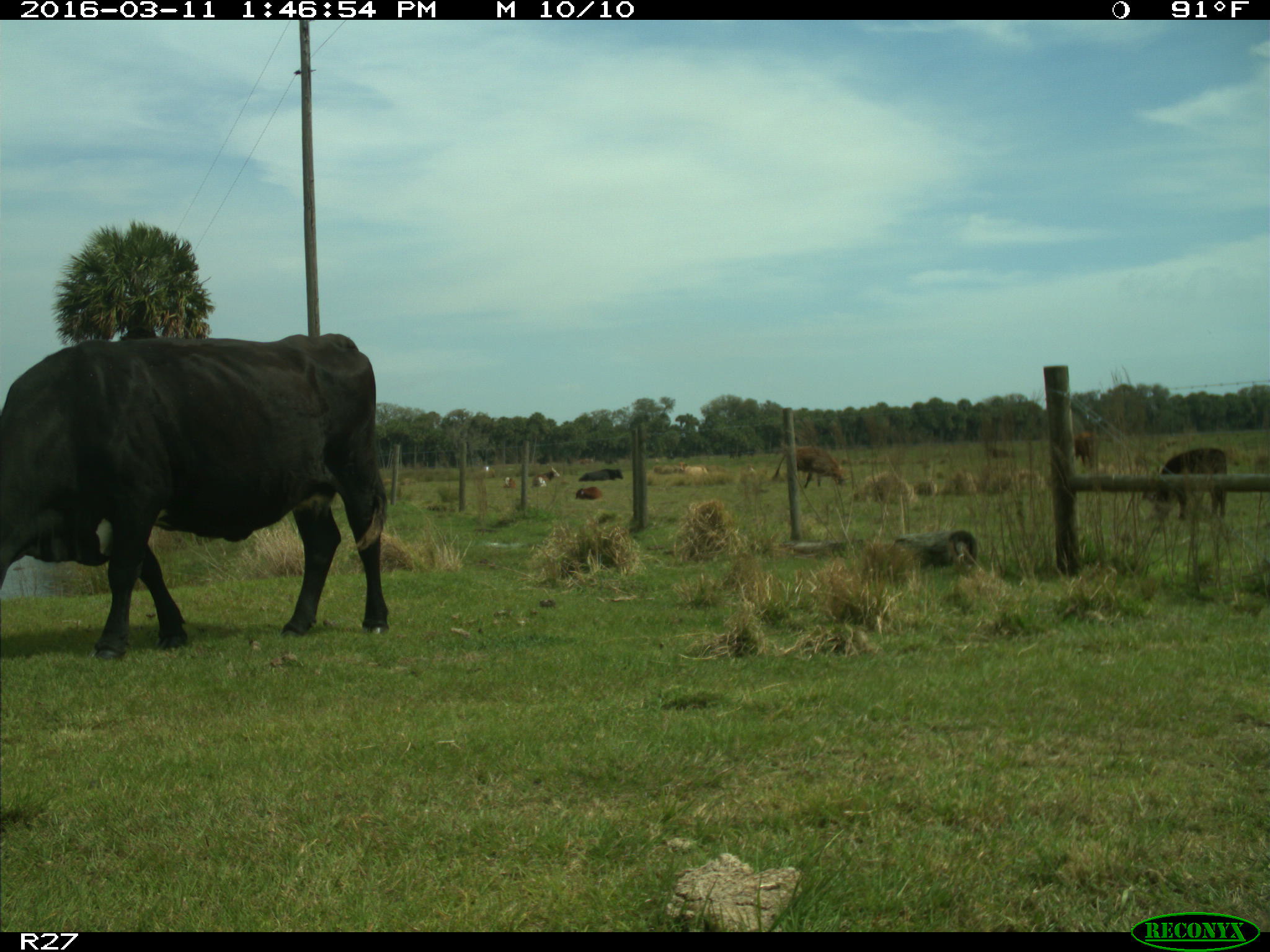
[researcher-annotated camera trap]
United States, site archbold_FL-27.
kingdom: Animalia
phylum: Chordata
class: Mammalia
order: Artiodactyla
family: Bovidae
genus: Bos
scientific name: Bos taurus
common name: domestic cow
Bos taurus (domestic cow).